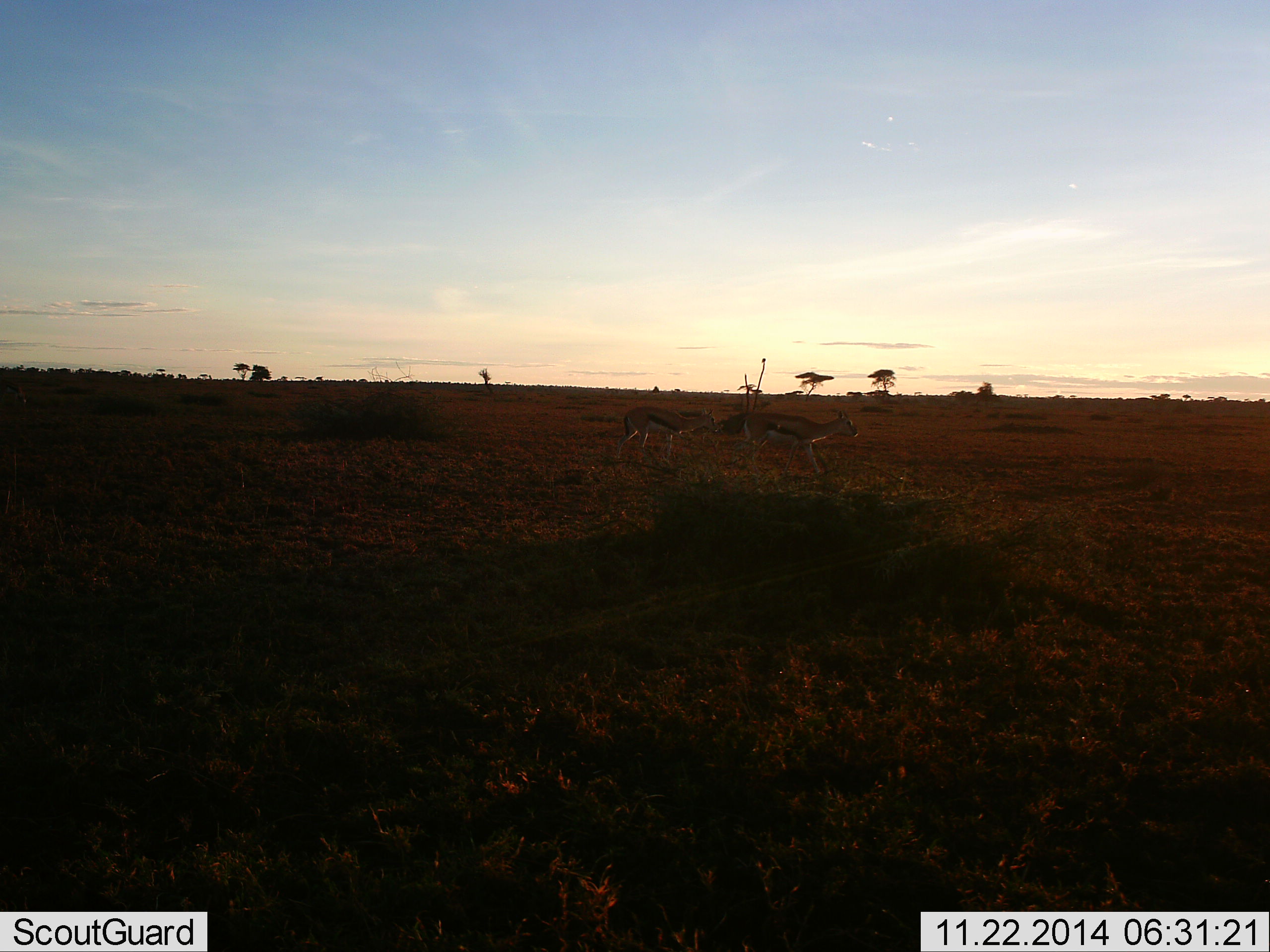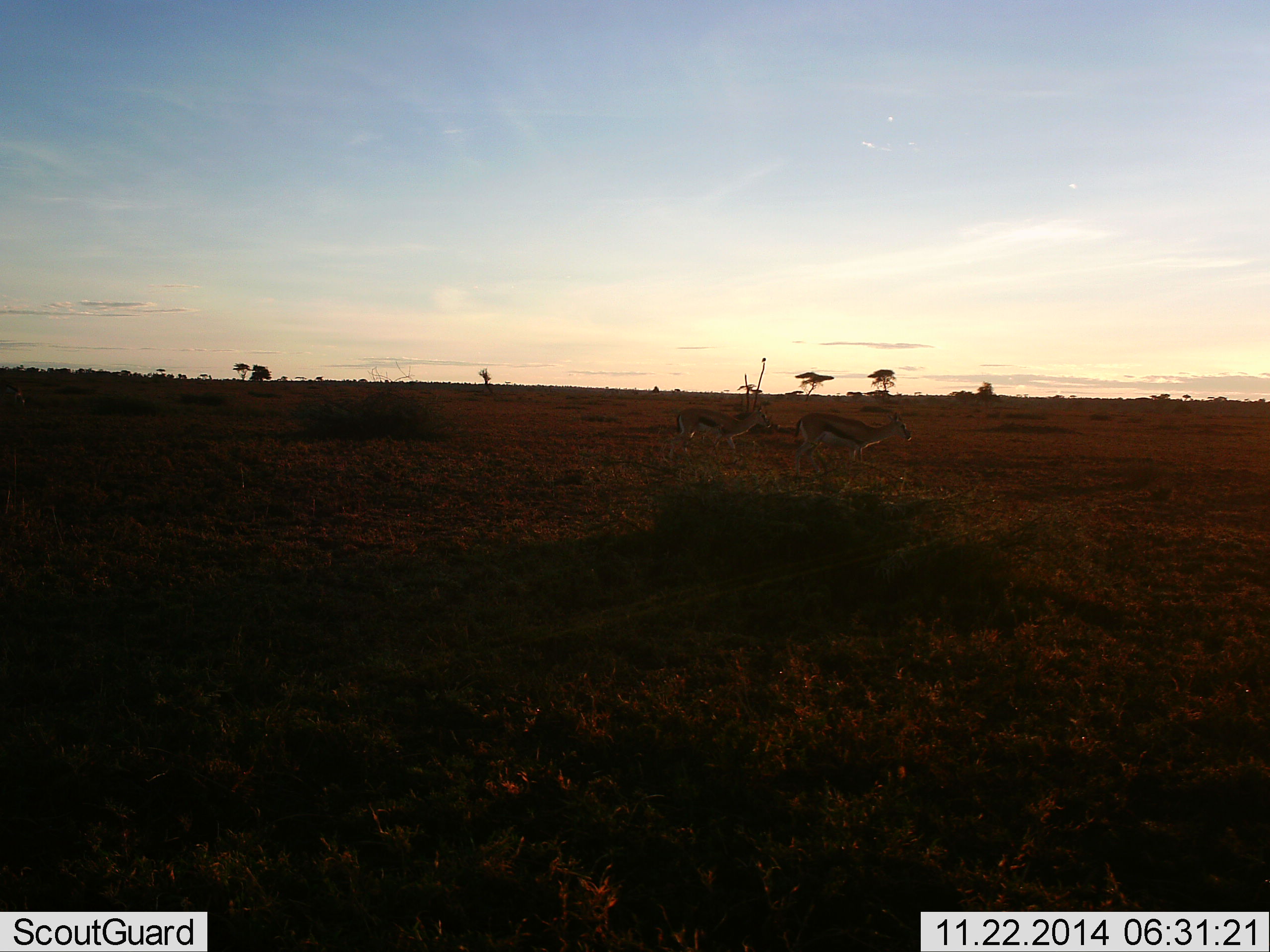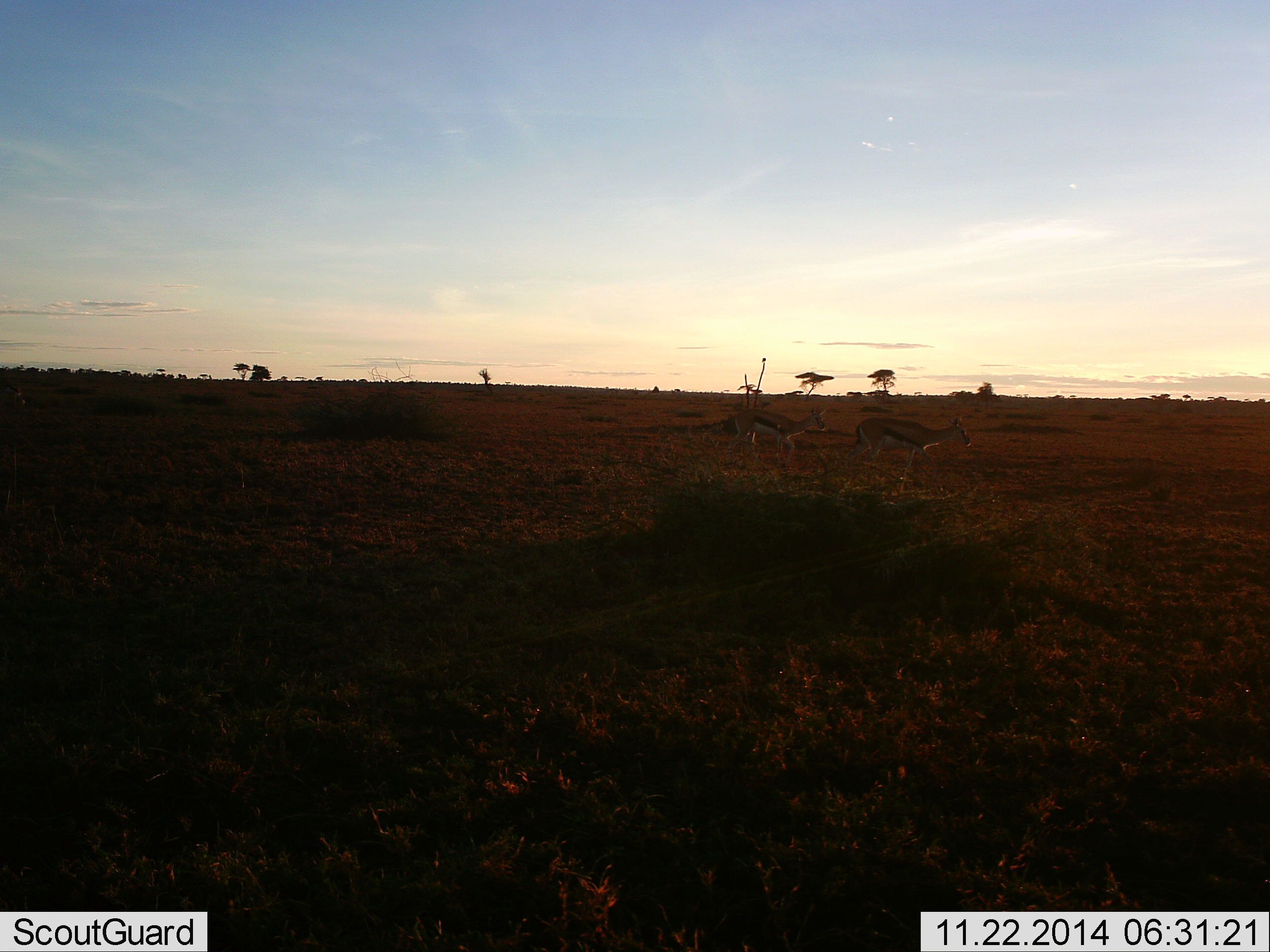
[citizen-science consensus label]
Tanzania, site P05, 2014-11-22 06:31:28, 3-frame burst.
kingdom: Animalia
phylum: Chordata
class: Mammalia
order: Artiodactyla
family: Bovidae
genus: Eudorcas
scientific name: Eudorcas thomsonii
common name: thomson's gazelle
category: gazellethomsons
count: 2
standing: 20%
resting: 0%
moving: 80%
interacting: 0%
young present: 0%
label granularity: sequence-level